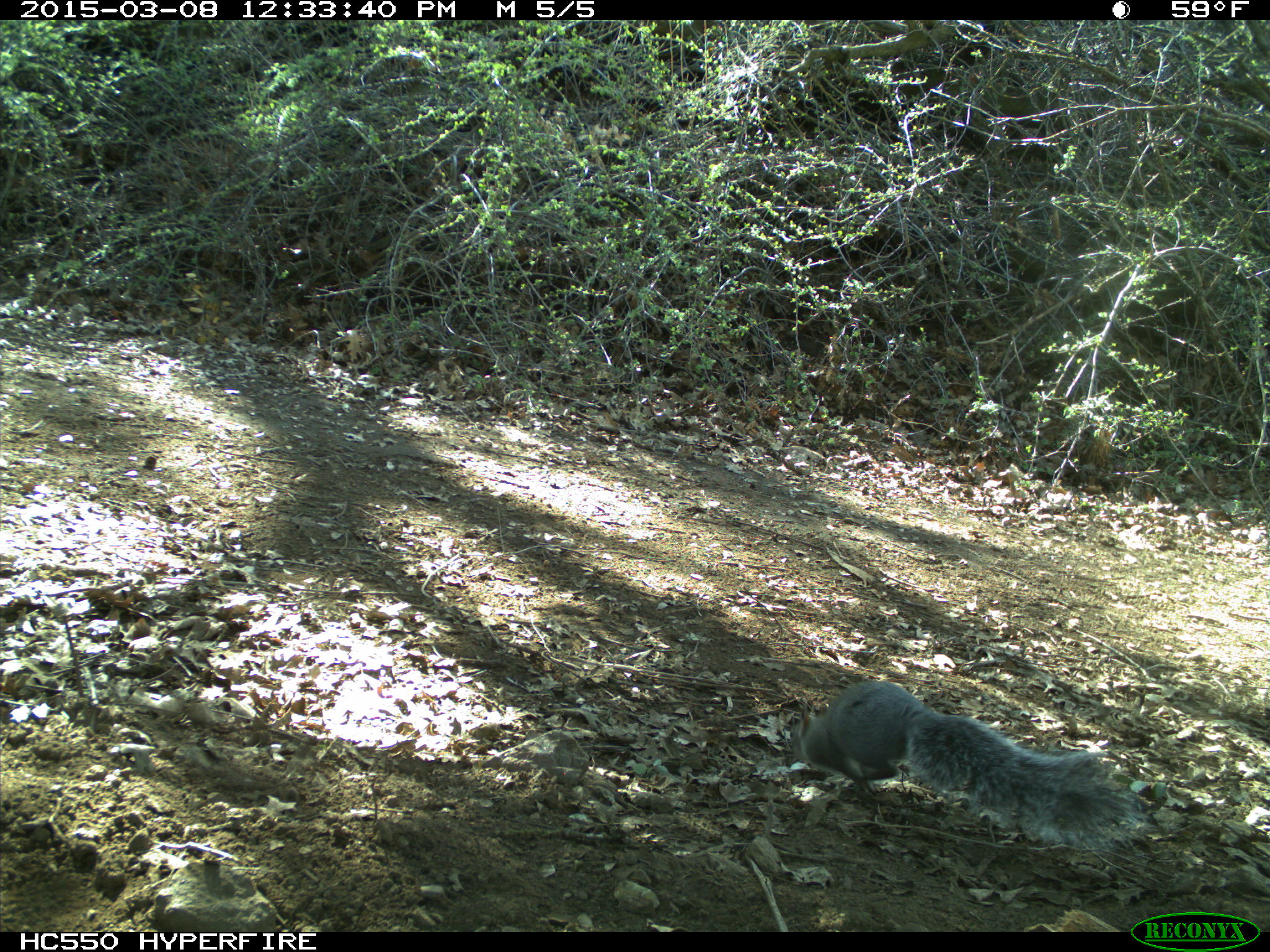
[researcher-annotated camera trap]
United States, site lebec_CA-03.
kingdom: Animalia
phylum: Chordata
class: Mammalia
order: Rodentia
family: Sciuridae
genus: Sciurus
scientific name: Sciurus carolinensis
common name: eastern gray squirrel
Sciurus carolinensis (eastern gray squirrel).